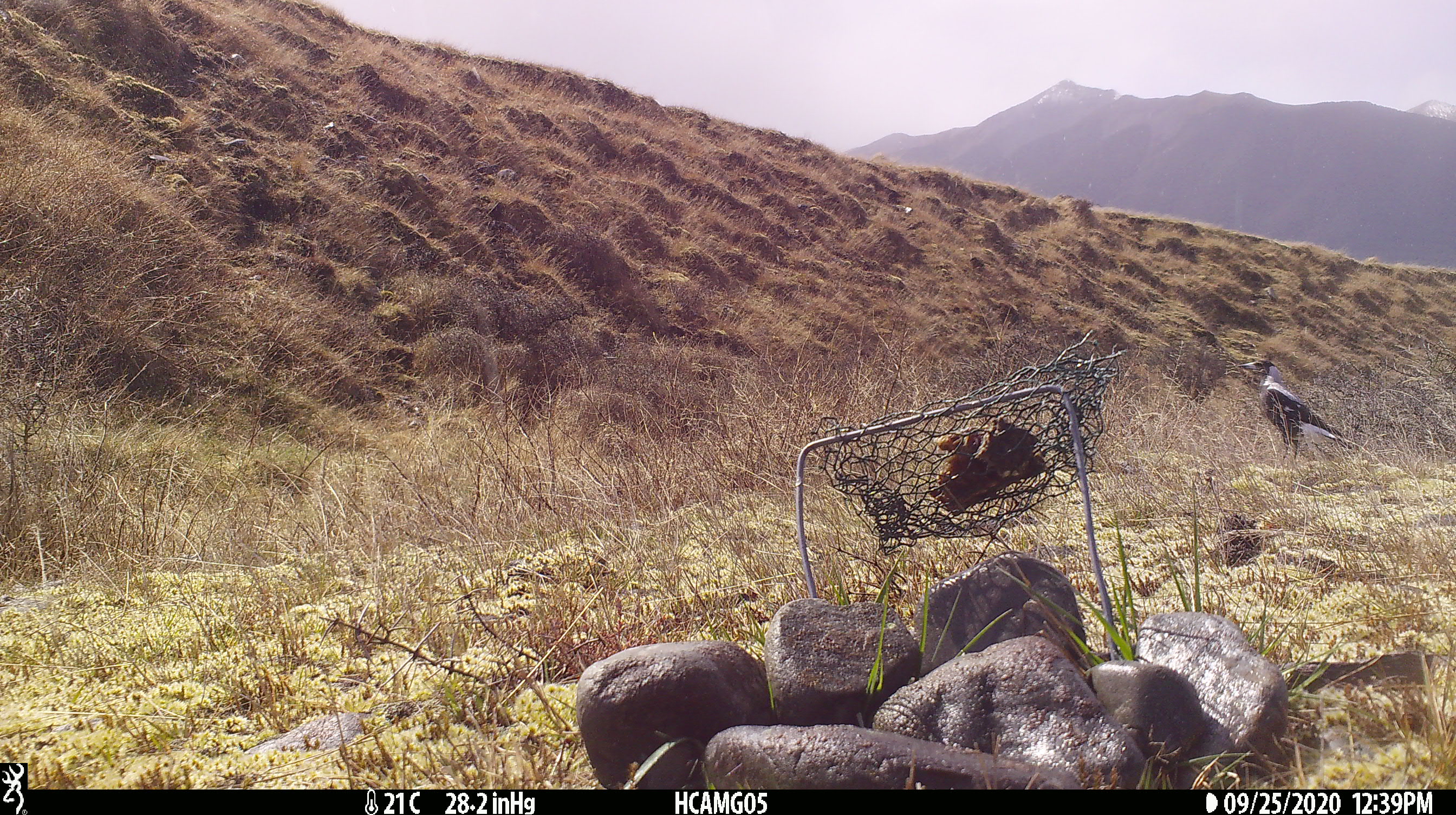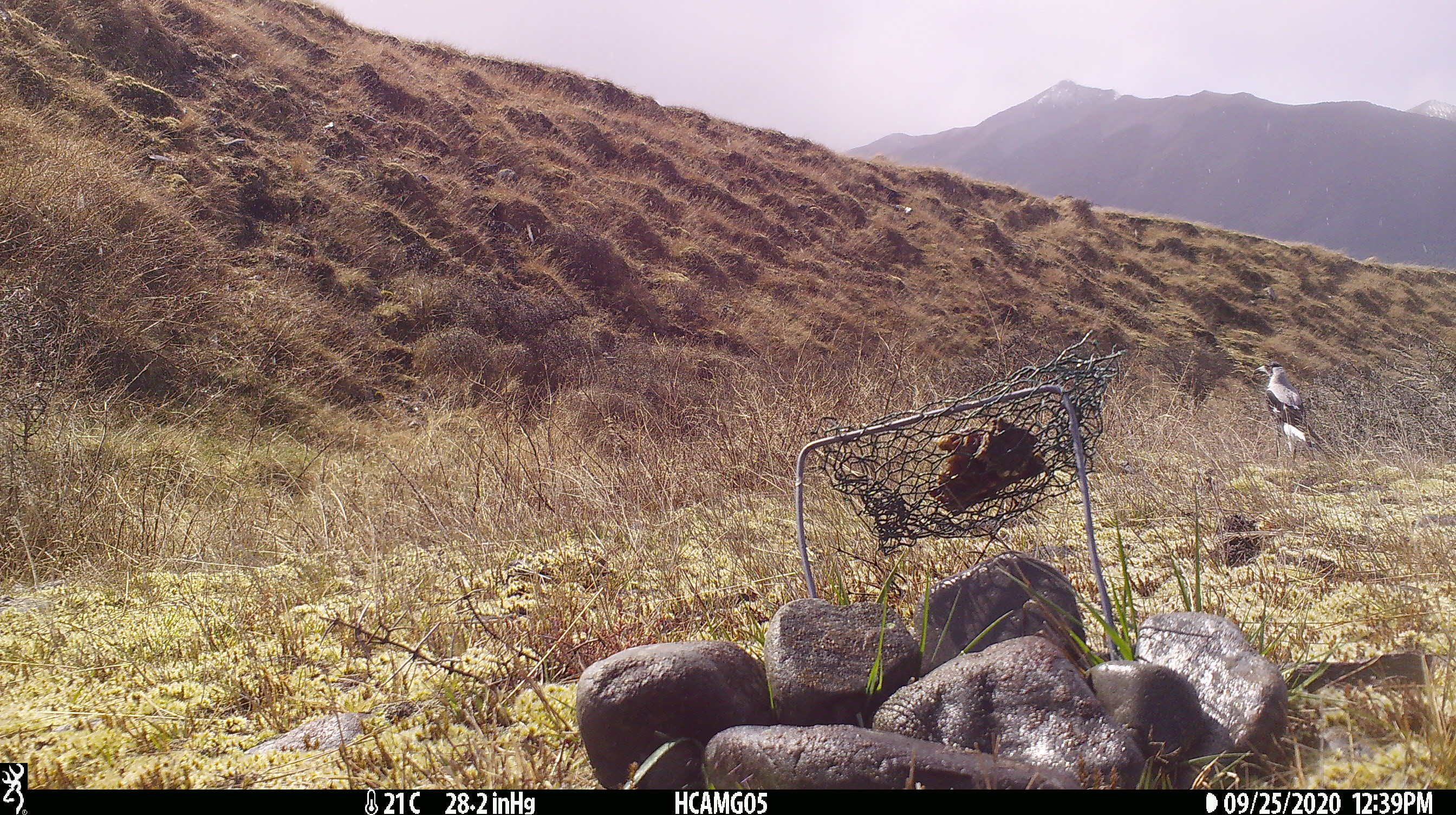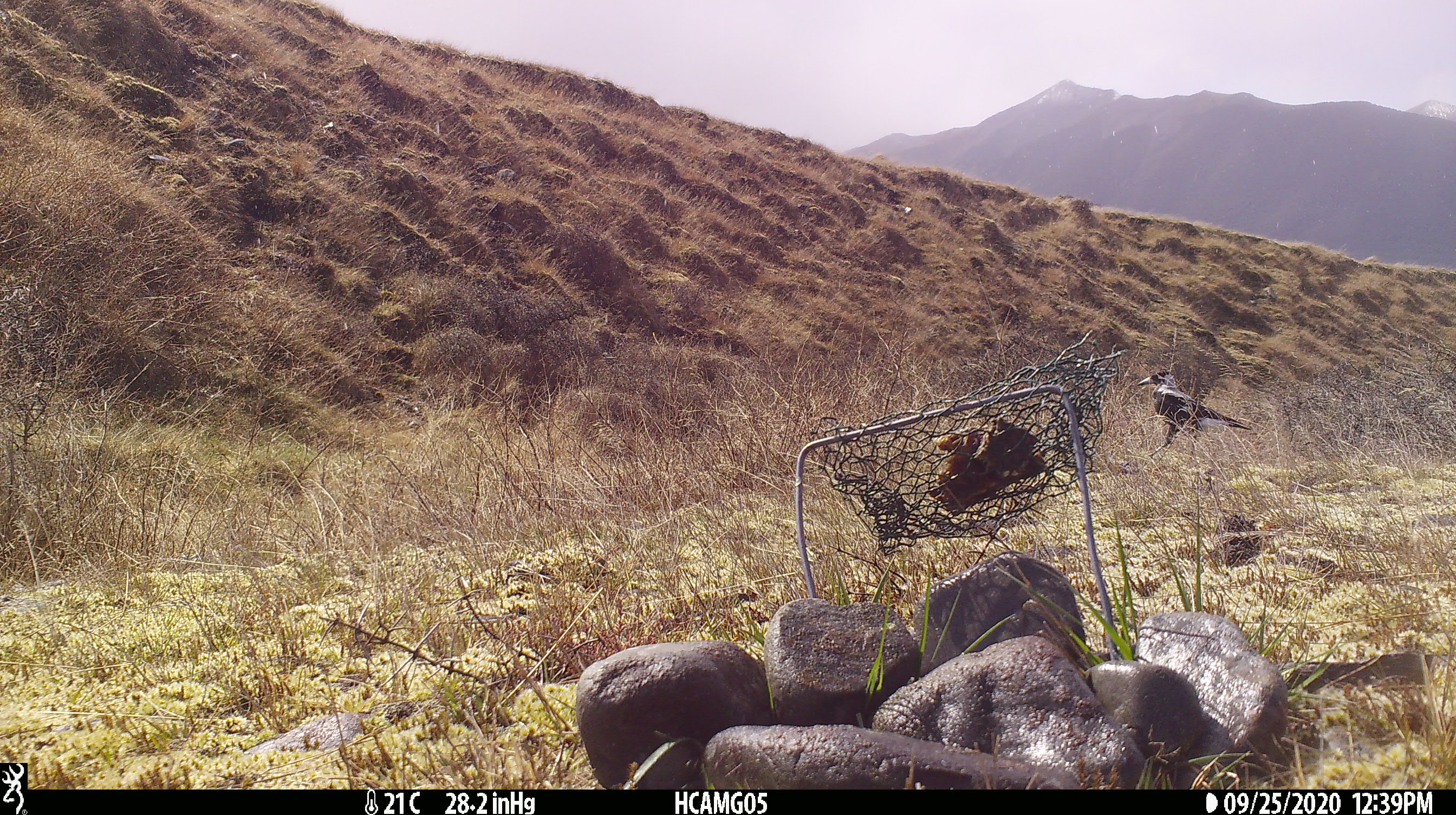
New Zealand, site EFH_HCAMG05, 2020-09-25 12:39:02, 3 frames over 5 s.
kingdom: Animalia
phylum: Chordata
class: Aves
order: Passeriformes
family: Artamidae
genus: Gymnorhina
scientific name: Gymnorhina tibicen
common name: australian magpie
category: magpie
Magpie (australian magpie) (Gymnorhina tibicen).